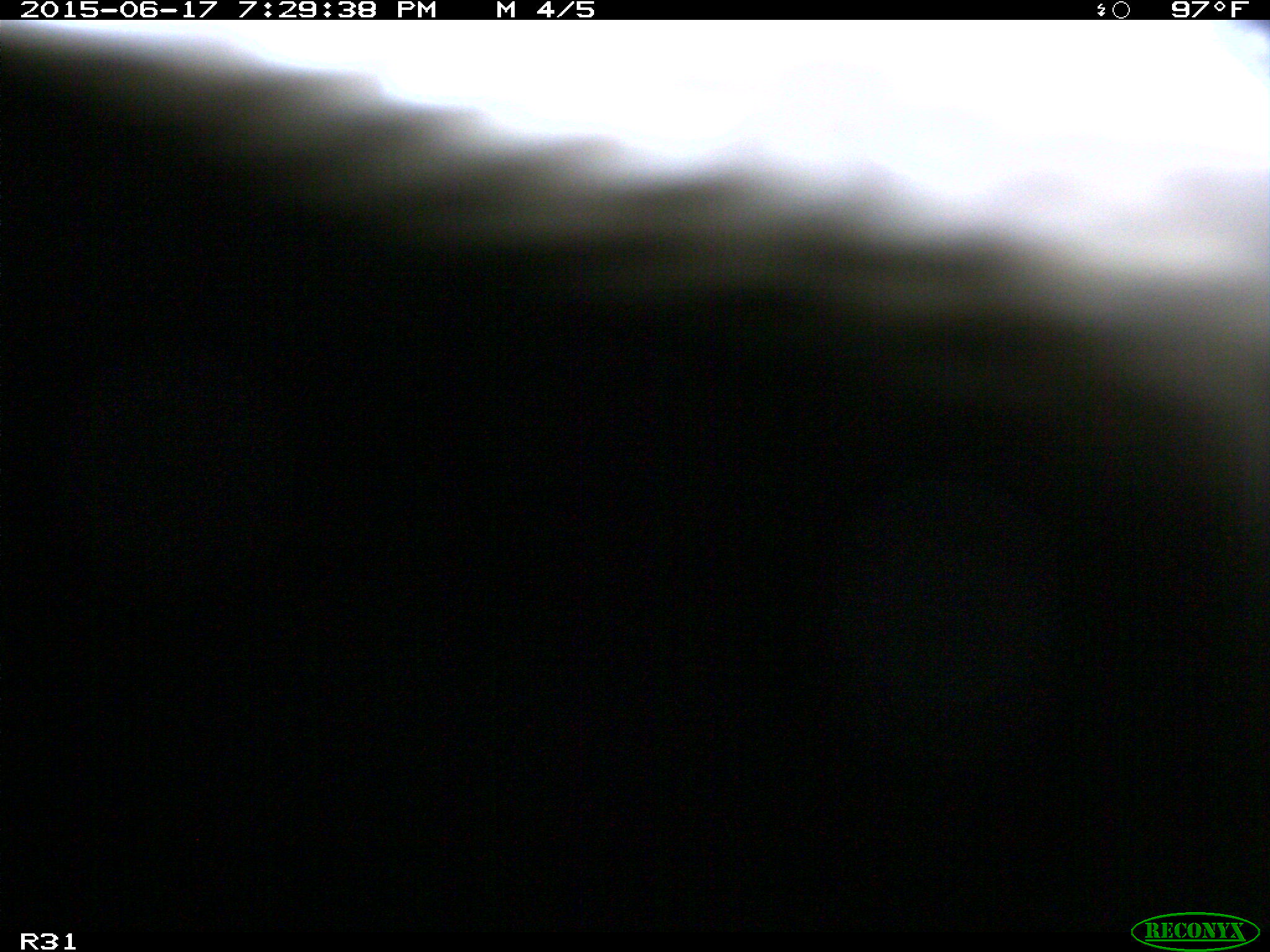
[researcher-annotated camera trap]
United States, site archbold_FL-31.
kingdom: Animalia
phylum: Chordata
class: Mammalia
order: Artiodactyla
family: Bovidae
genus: Bos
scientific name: Bos taurus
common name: domestic cow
Bos taurus (domestic cow).